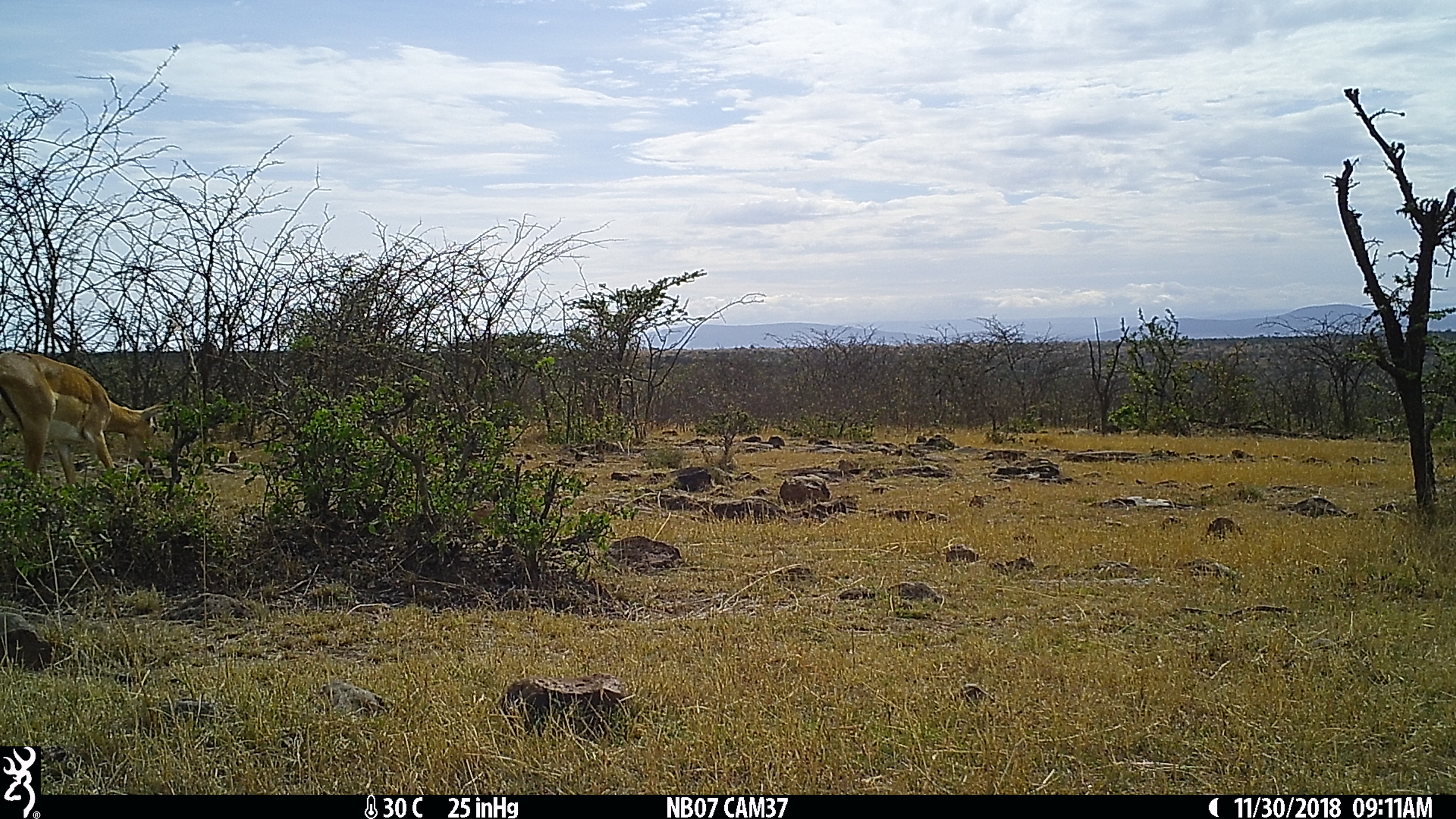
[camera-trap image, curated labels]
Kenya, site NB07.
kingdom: Animalia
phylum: Chordata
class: Mammalia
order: Artiodactyla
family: Bovidae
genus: Aepyceros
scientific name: Aepyceros melampus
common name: impala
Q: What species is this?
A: Impala (Aepyceros melampus).